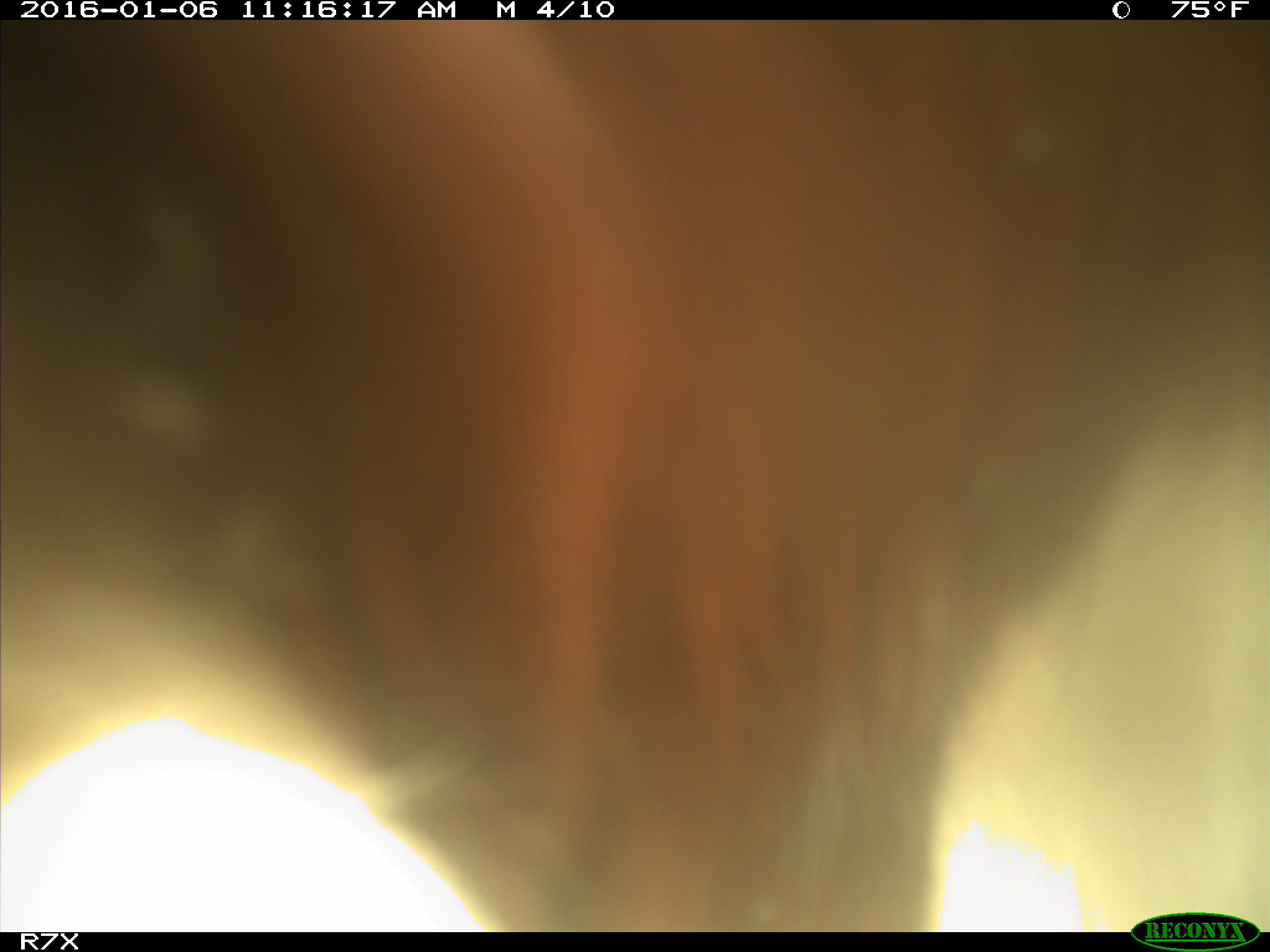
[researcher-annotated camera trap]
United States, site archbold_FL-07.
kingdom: Animalia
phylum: Chordata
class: Mammalia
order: Artiodactyla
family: Bovidae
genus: Bos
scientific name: Bos taurus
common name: domestic cow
Bos taurus (domestic cow).